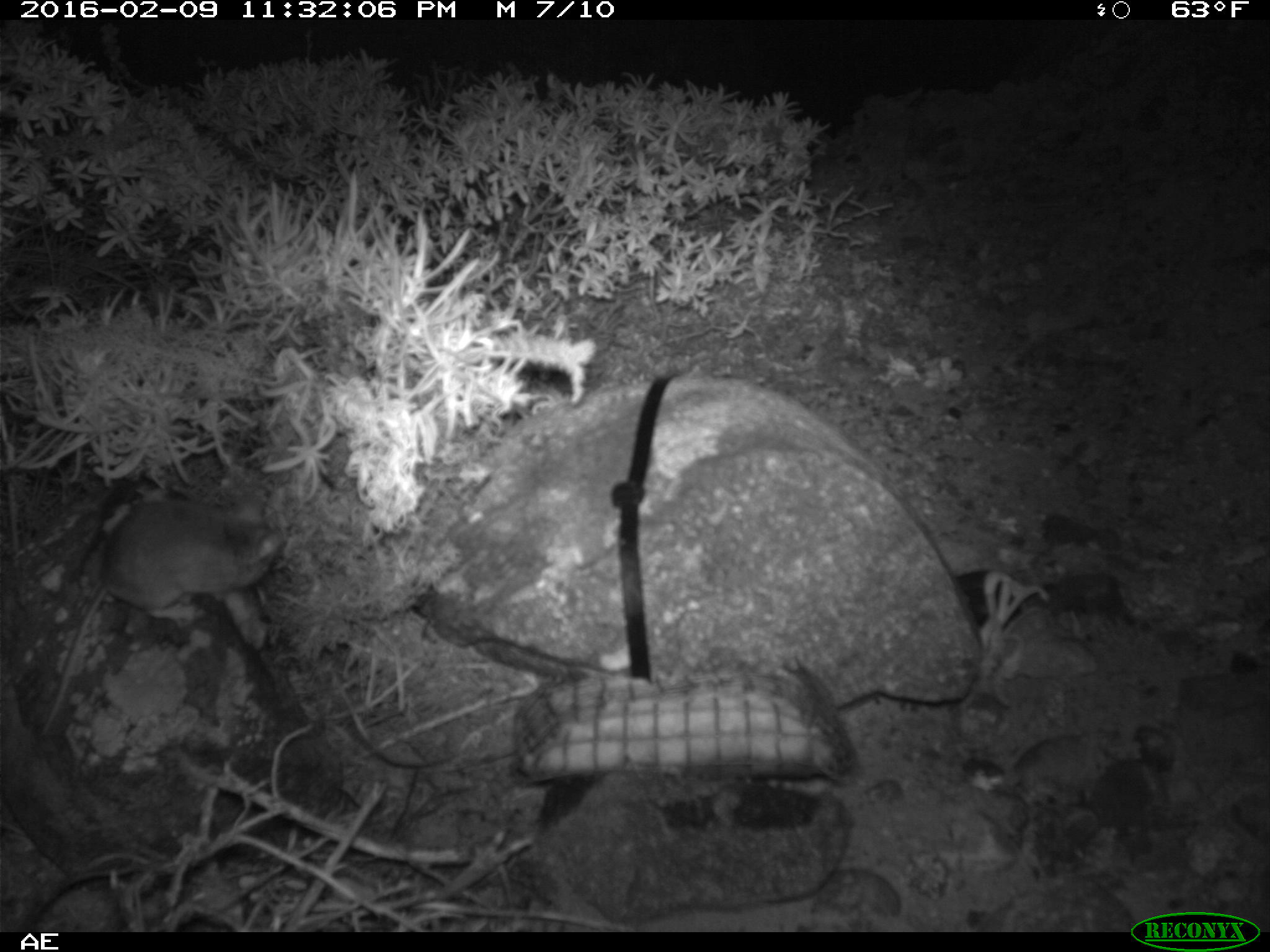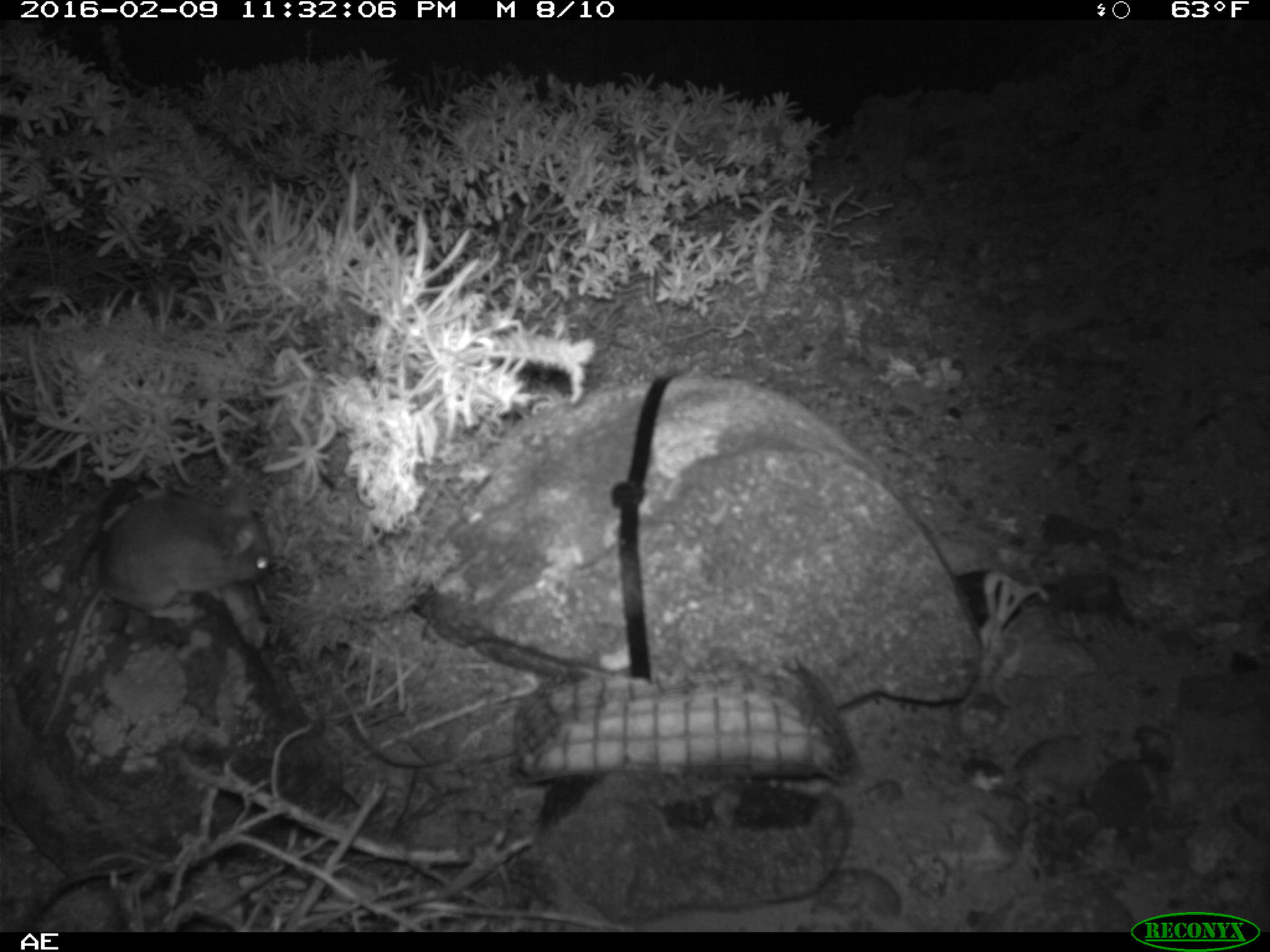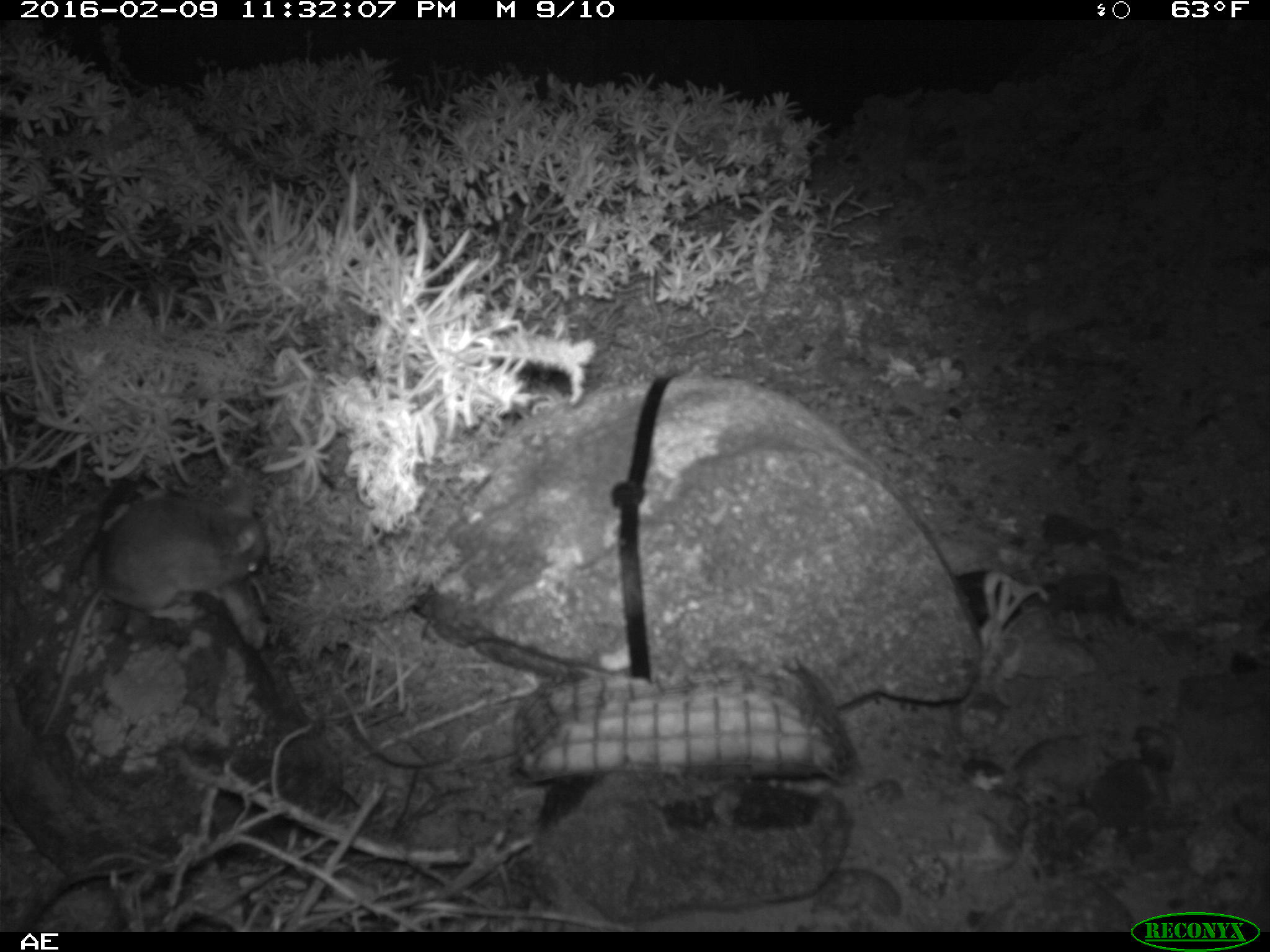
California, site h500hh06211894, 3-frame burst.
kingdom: Animalia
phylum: Chordata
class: Mammalia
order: Rodentia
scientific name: Rodentia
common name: rodent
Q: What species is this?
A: Rodent (Rodentia).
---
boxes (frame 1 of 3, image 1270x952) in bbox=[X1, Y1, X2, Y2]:
rodent: bbox=[34, 483, 288, 743]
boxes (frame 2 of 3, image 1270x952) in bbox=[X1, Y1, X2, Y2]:
rodent: bbox=[35, 486, 270, 740]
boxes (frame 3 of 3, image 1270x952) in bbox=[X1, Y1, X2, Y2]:
rodent: bbox=[37, 476, 265, 738]